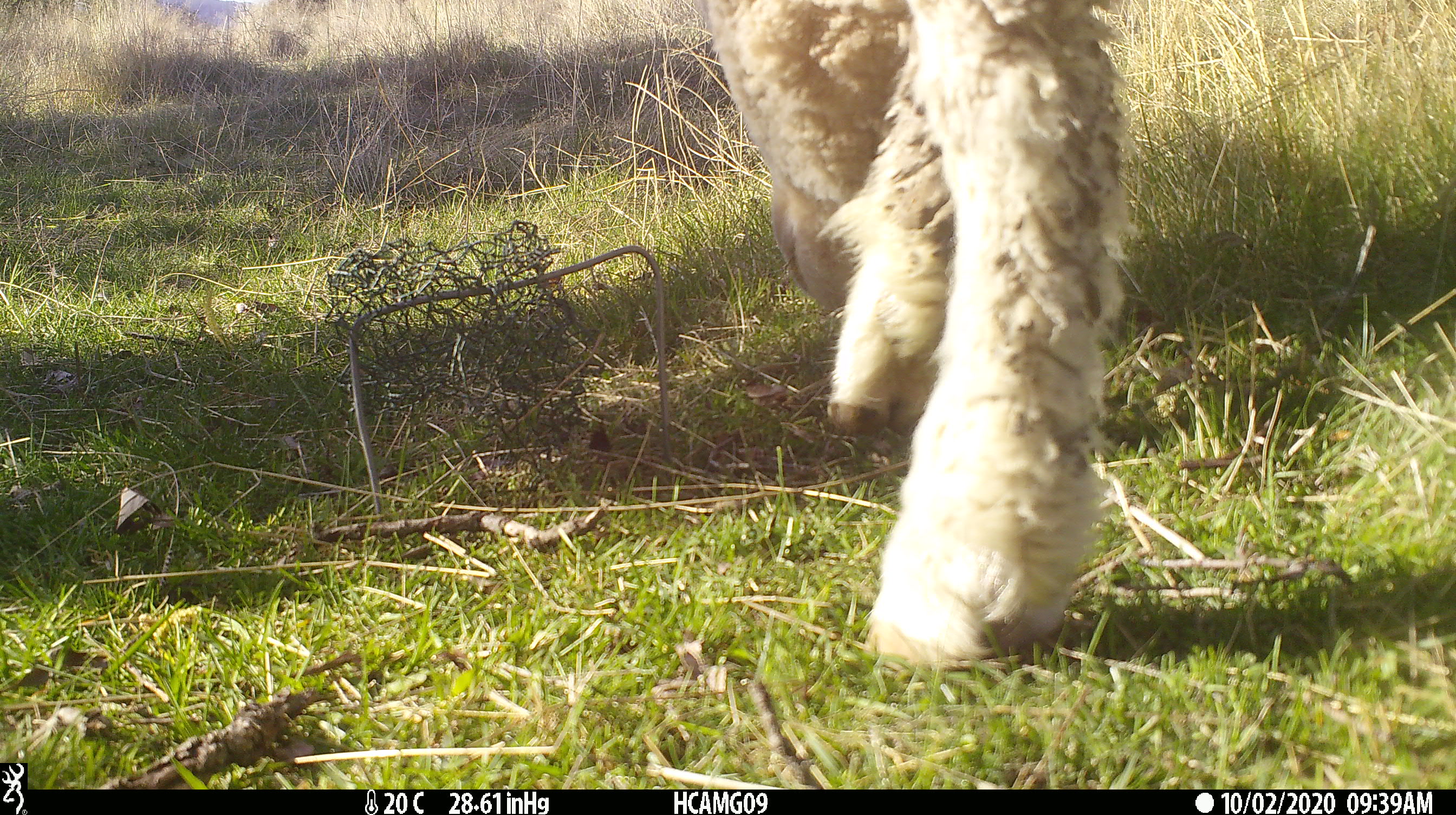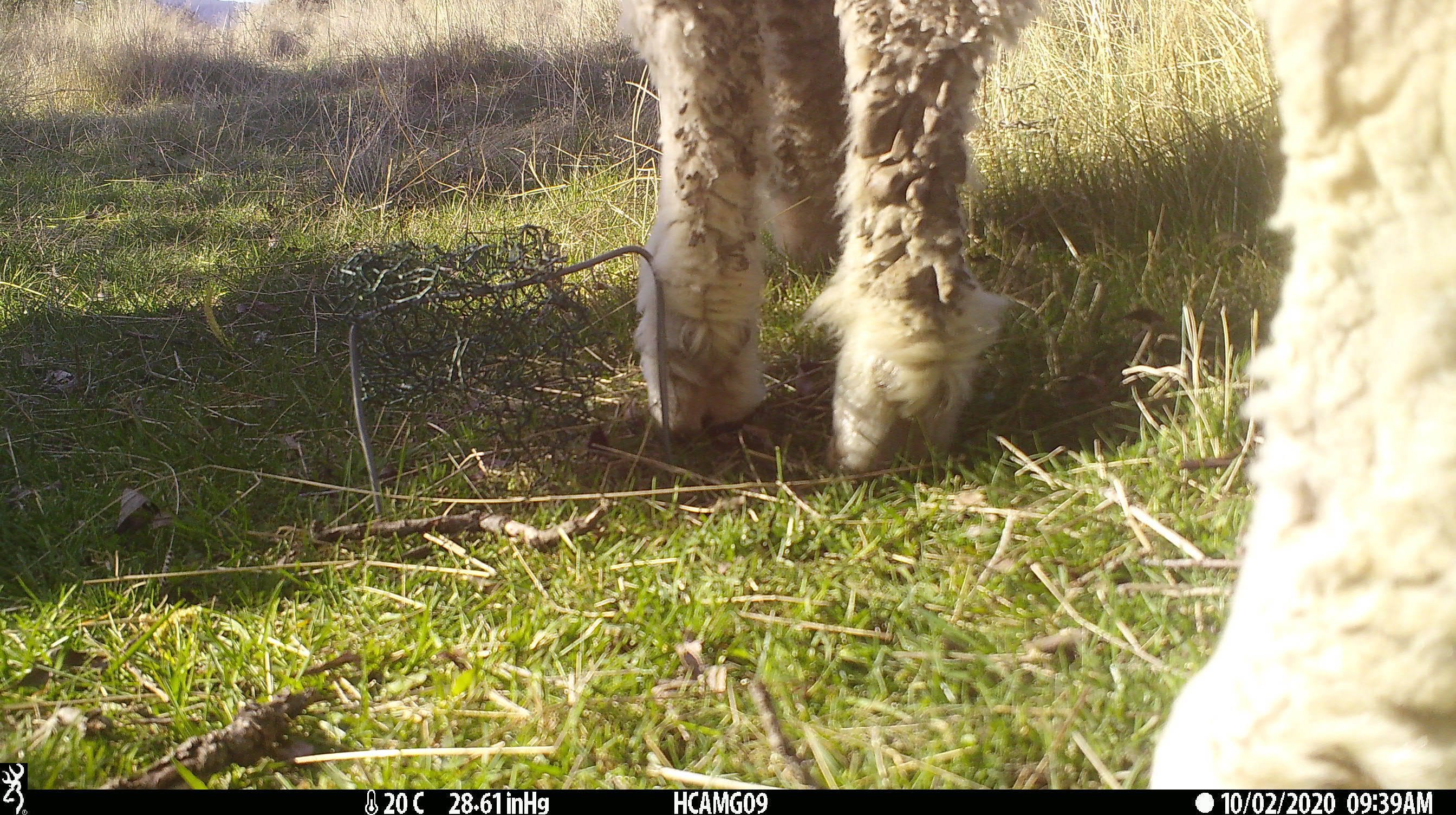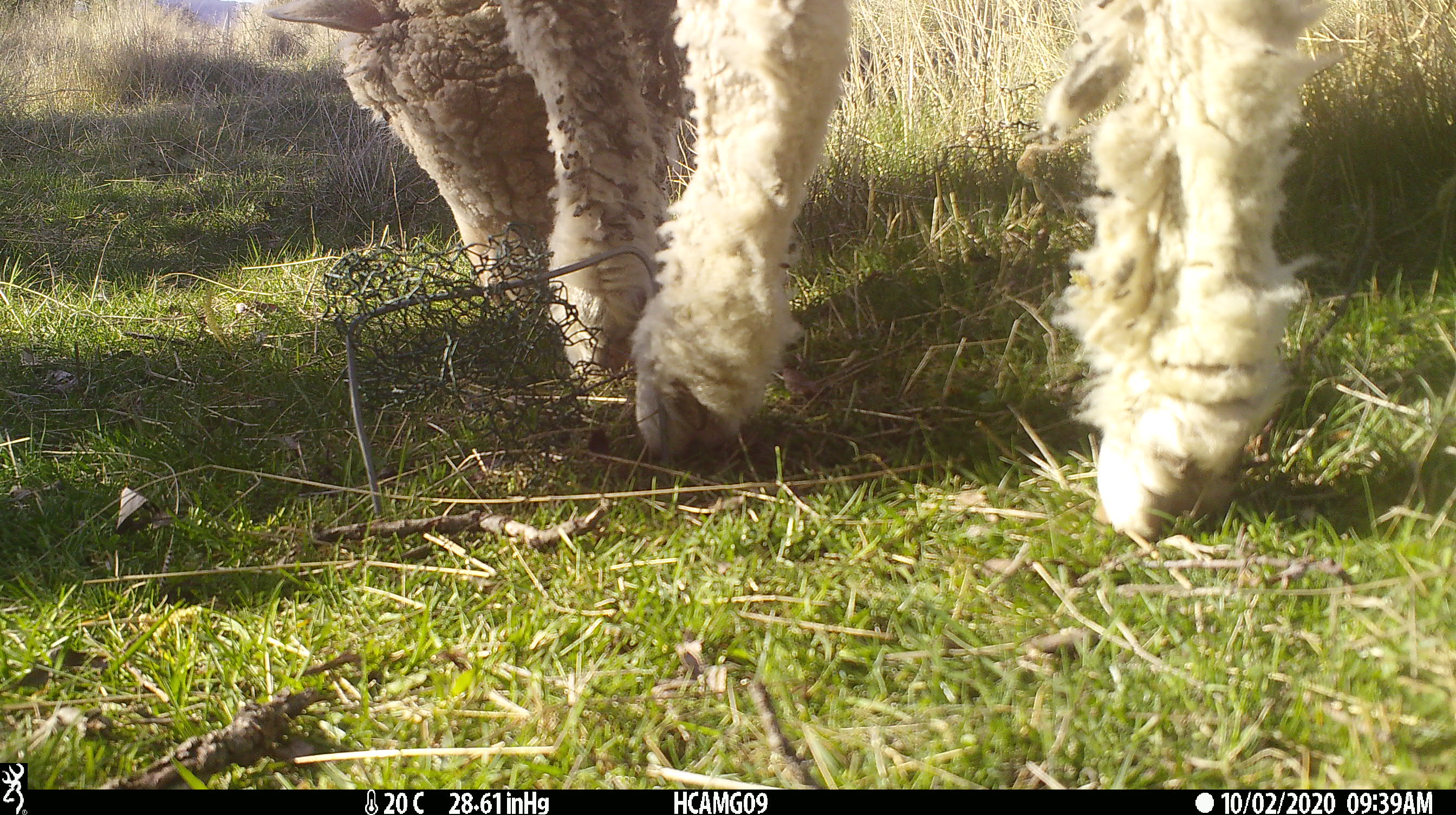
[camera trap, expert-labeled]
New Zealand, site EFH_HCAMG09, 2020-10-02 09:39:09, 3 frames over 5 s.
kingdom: Animalia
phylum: Chordata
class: Mammalia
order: Artiodactyla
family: Bovidae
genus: Ovis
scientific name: Ovis aries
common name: domestic sheep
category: sheep